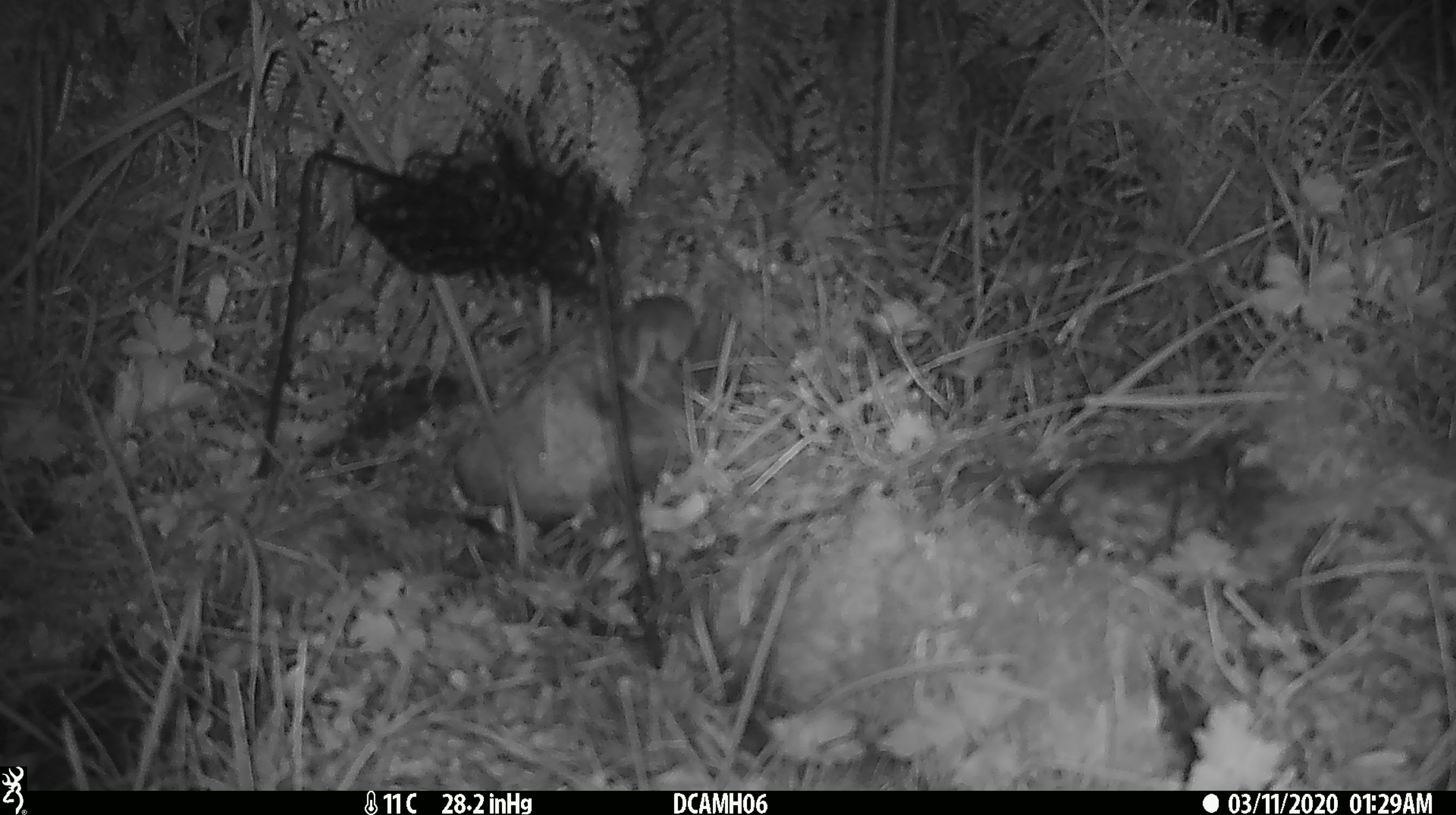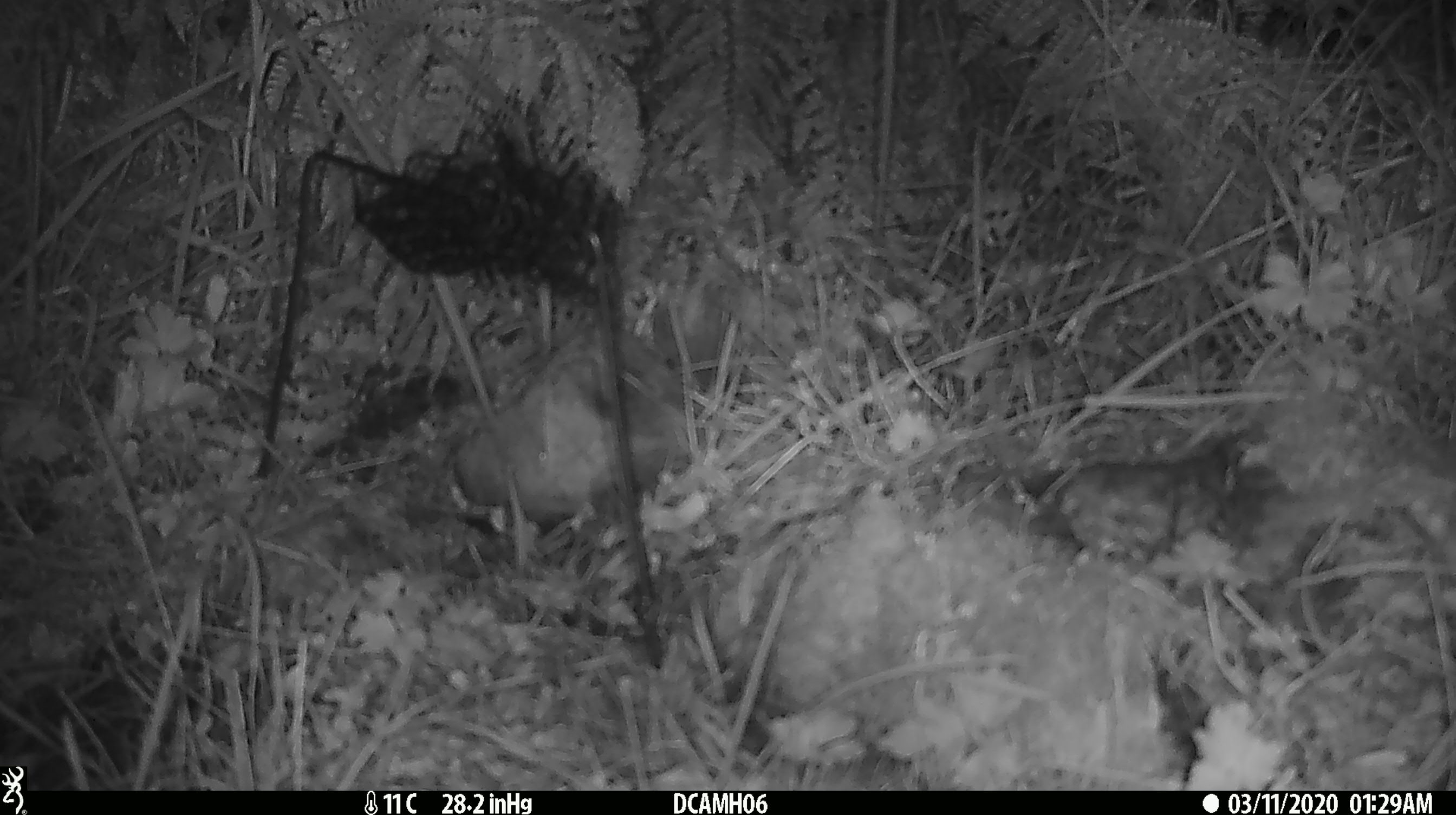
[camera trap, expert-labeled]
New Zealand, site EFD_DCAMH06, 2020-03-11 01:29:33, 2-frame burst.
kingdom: Animalia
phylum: Chordata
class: Mammalia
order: Rodentia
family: Muridae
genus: Mus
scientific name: Mus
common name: mouse